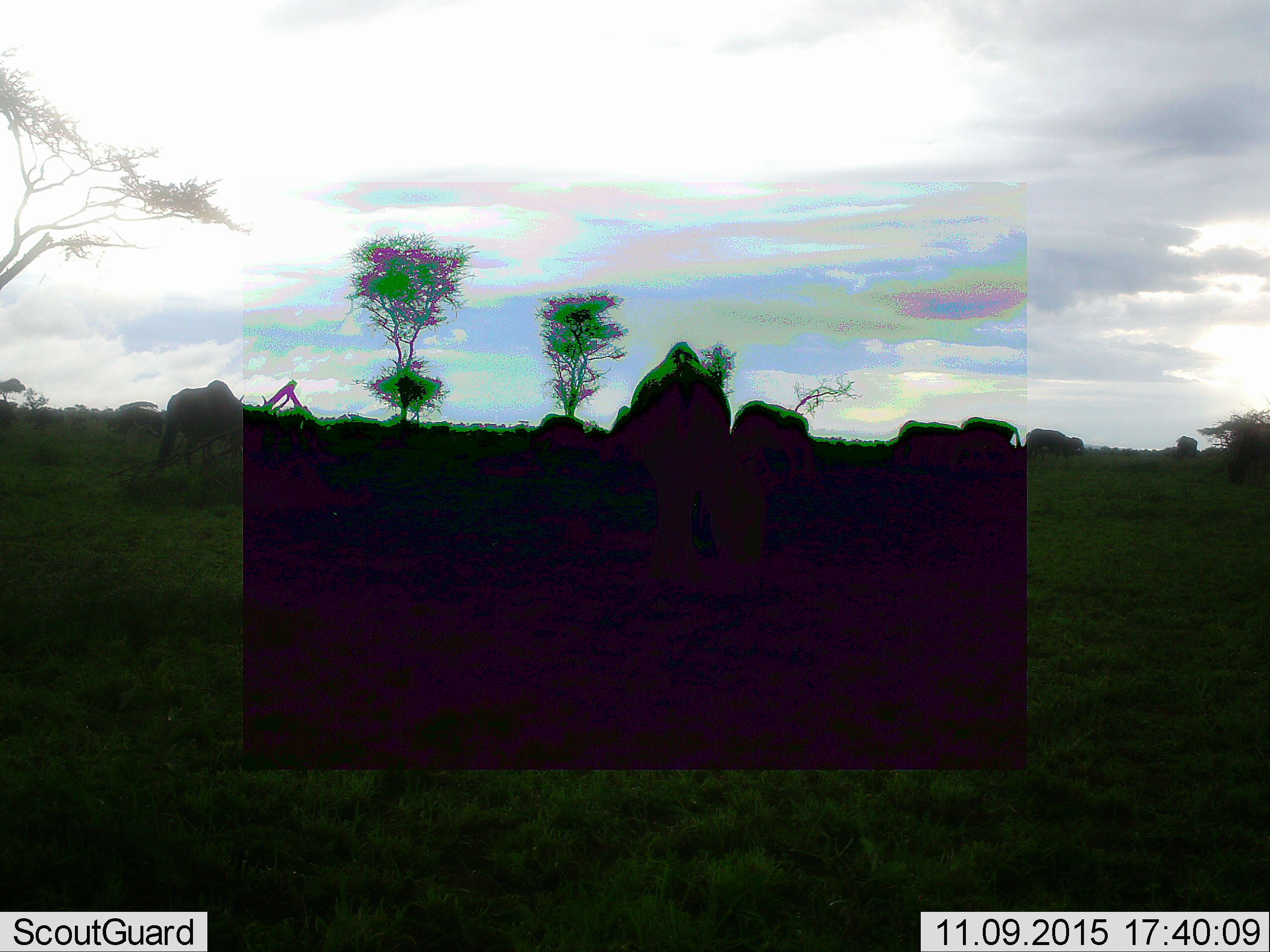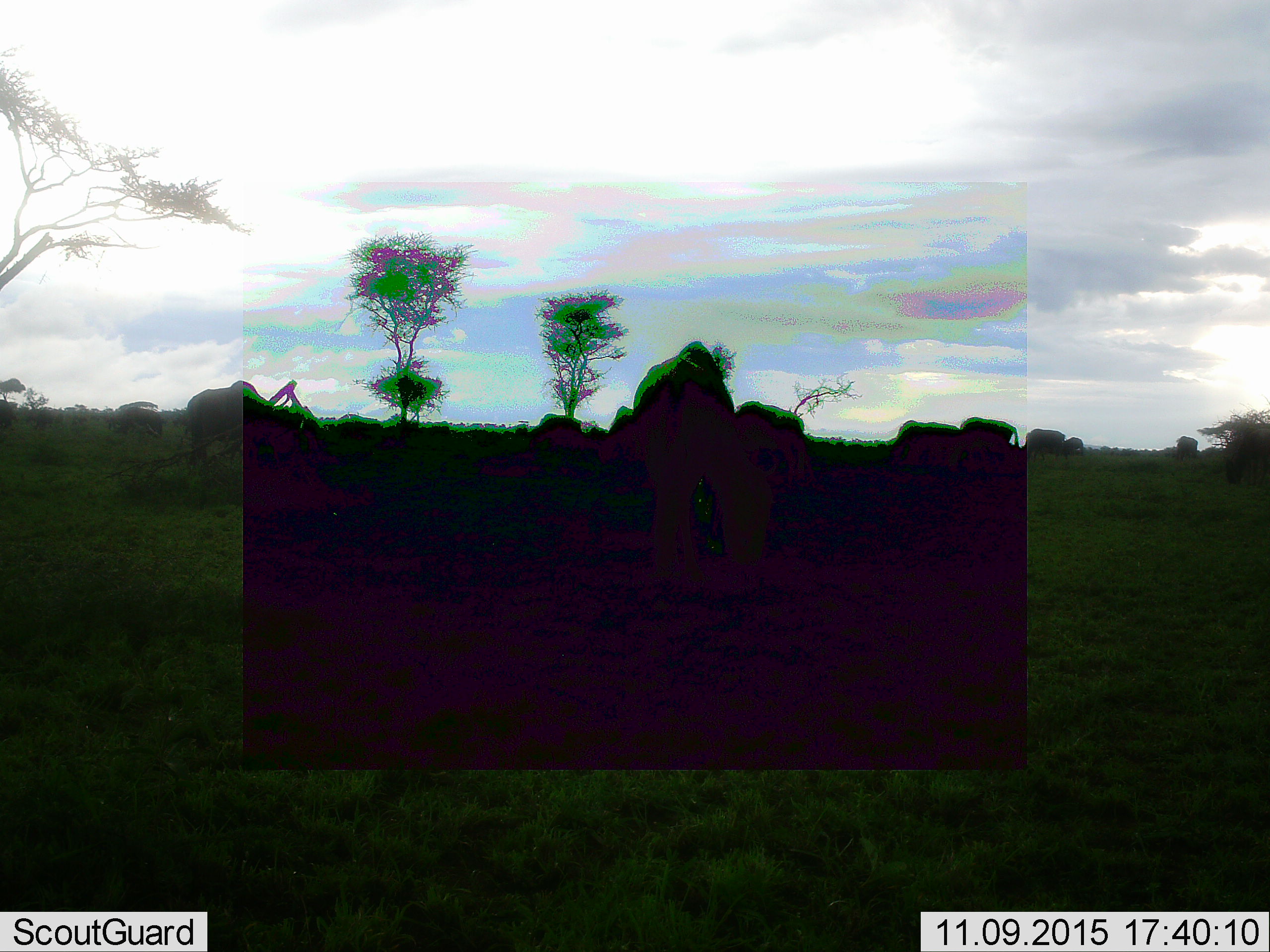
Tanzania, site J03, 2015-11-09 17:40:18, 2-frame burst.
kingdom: Animalia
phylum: Chordata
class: Mammalia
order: Artiodactyla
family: Bovidae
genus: Connochaetes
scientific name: Connochaetes taurinus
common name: blue wildebeest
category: wildebeest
Wildebeest (blue wildebeest) (Connochaetes taurinus), count 11-50. Behavior (volunteer vote fractions): standing 80%, resting 0%, moving 80%, interacting 0%. Young present (vote fraction): 0%. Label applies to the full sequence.